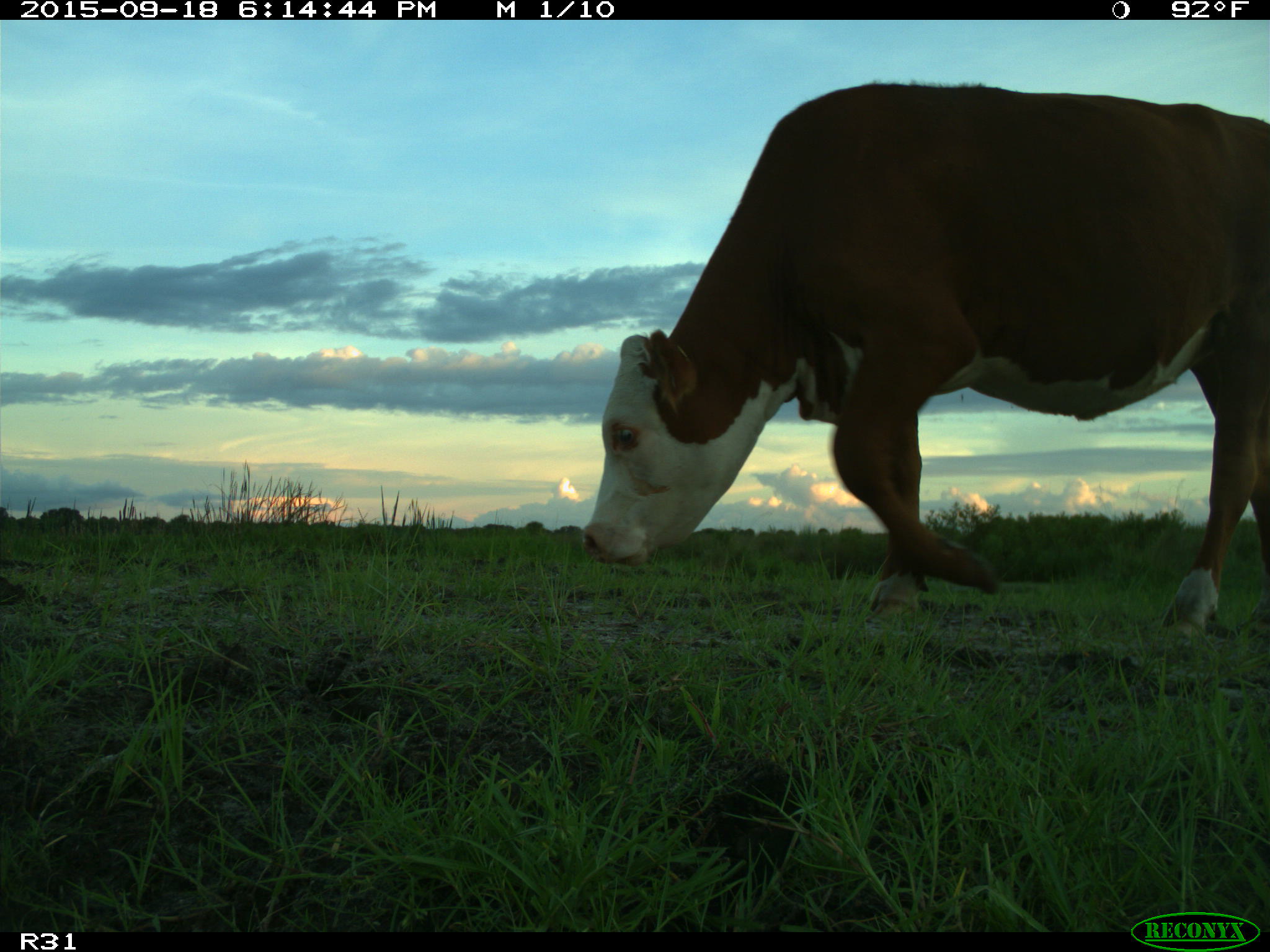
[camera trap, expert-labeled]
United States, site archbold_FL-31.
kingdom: Animalia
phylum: Chordata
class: Mammalia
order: Artiodactyla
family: Bovidae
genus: Bos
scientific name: Bos taurus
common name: domestic cow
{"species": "Bos taurus (domestic cow)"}